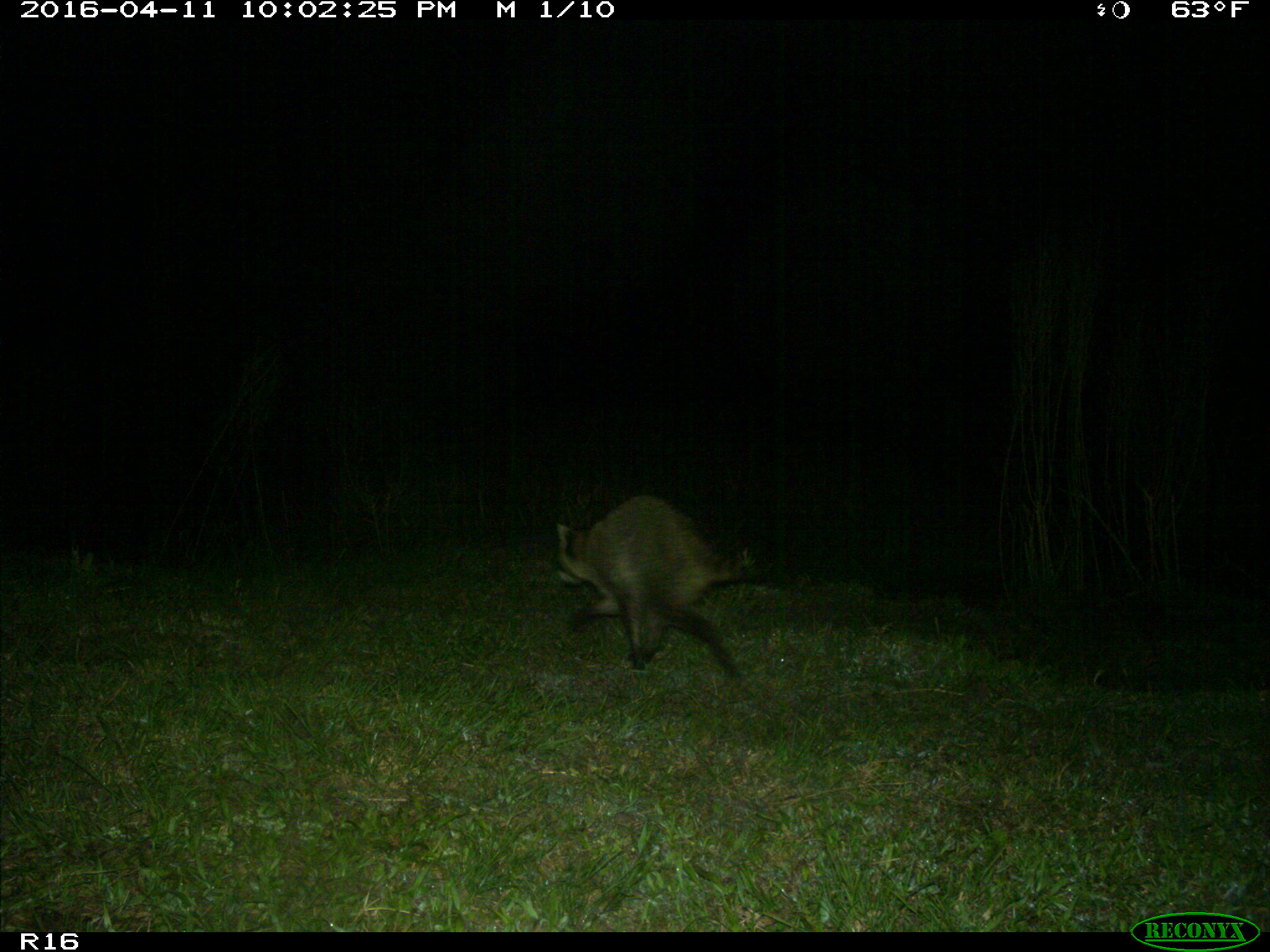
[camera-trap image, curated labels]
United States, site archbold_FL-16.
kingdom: Animalia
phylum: Chordata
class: Mammalia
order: Carnivora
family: Procyonidae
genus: Procyon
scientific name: Procyon lotor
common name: common raccoon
Procyon lotor (common raccoon).